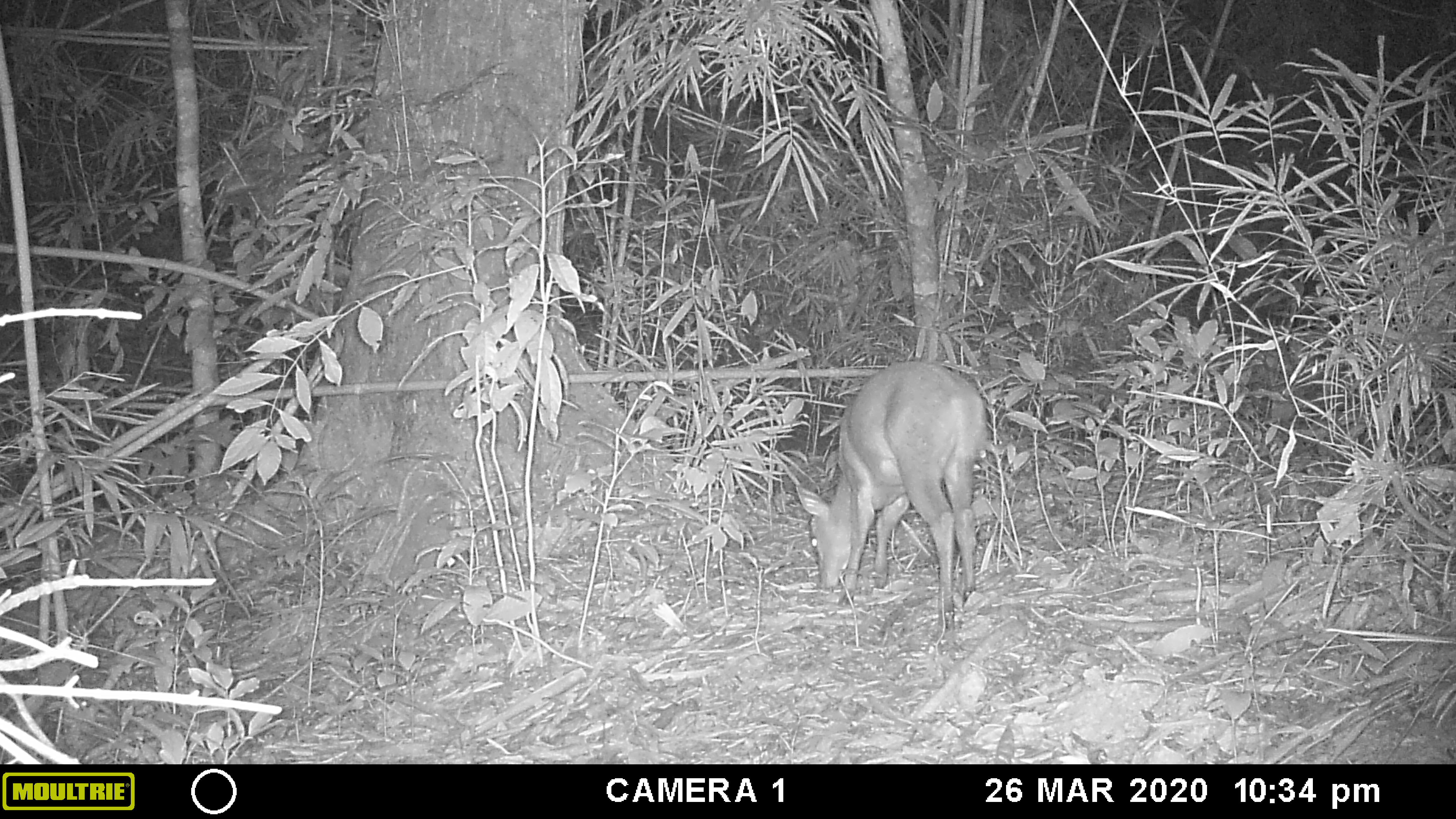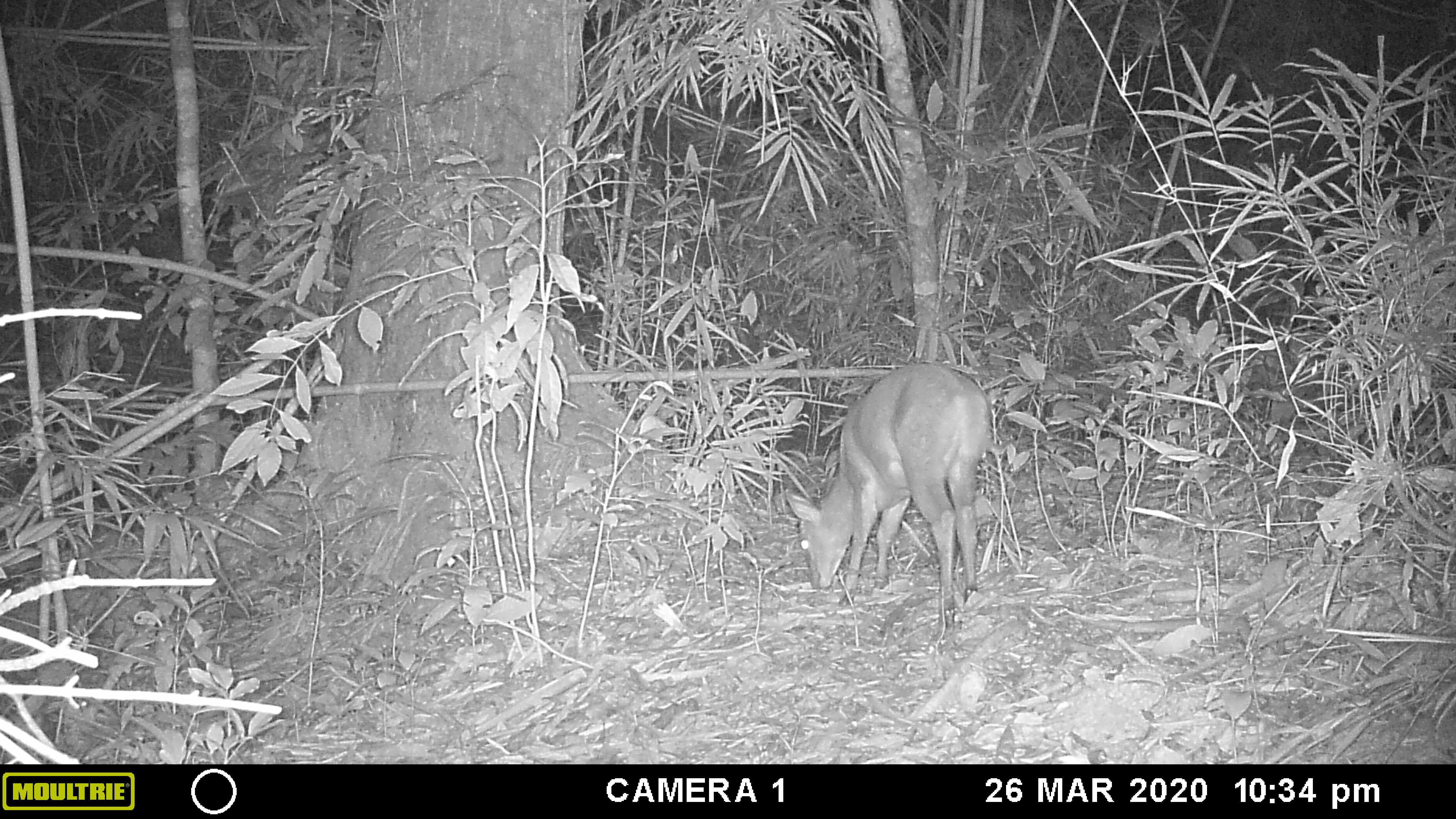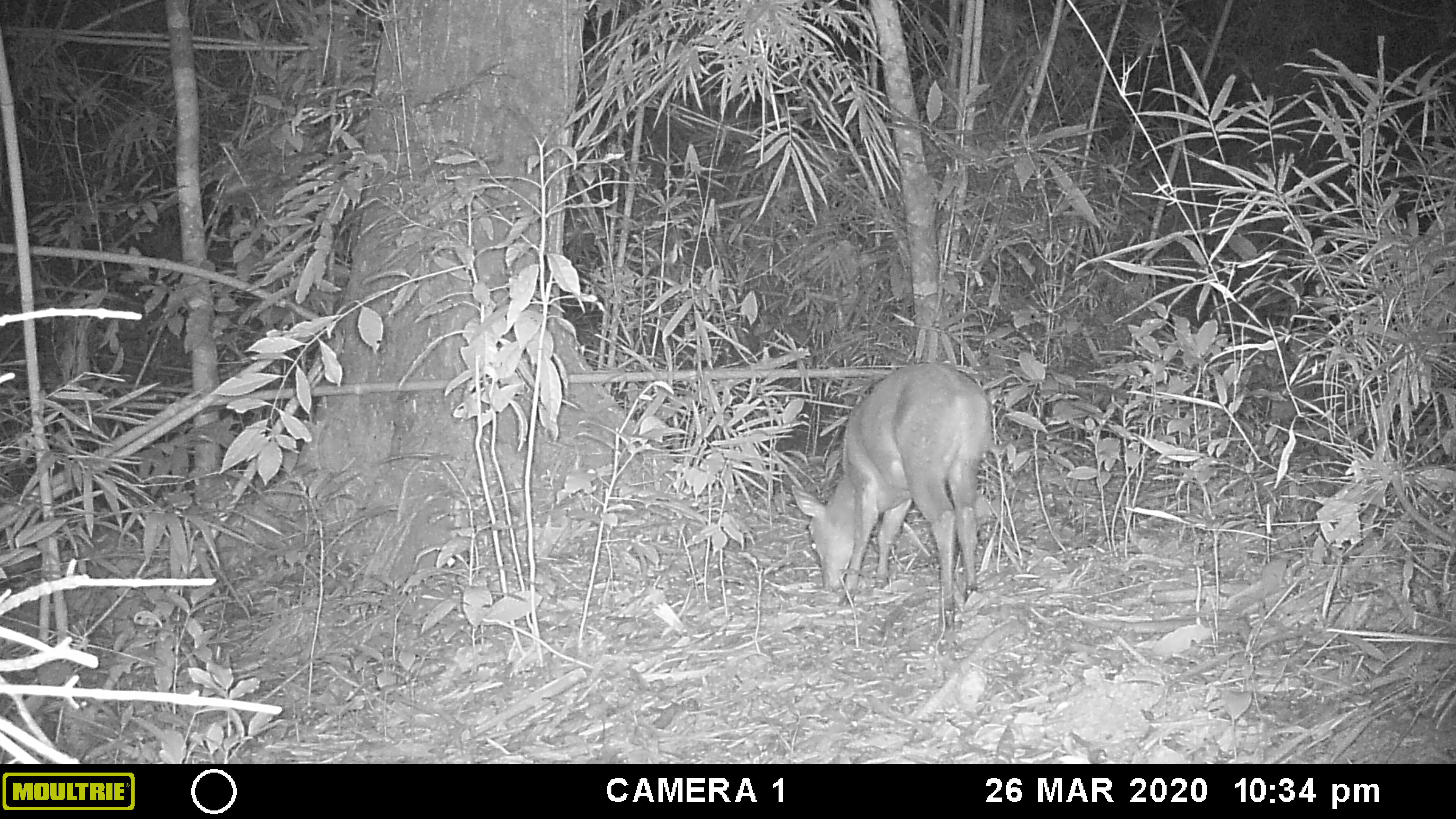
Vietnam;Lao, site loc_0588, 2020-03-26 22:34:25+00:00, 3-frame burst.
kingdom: Animalia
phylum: Chordata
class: Mammalia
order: Artiodactyla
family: Cervidae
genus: Muntiacus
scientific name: Muntiacus muntjak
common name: red muntjac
Red muntjac (Muntiacus muntjak). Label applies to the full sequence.